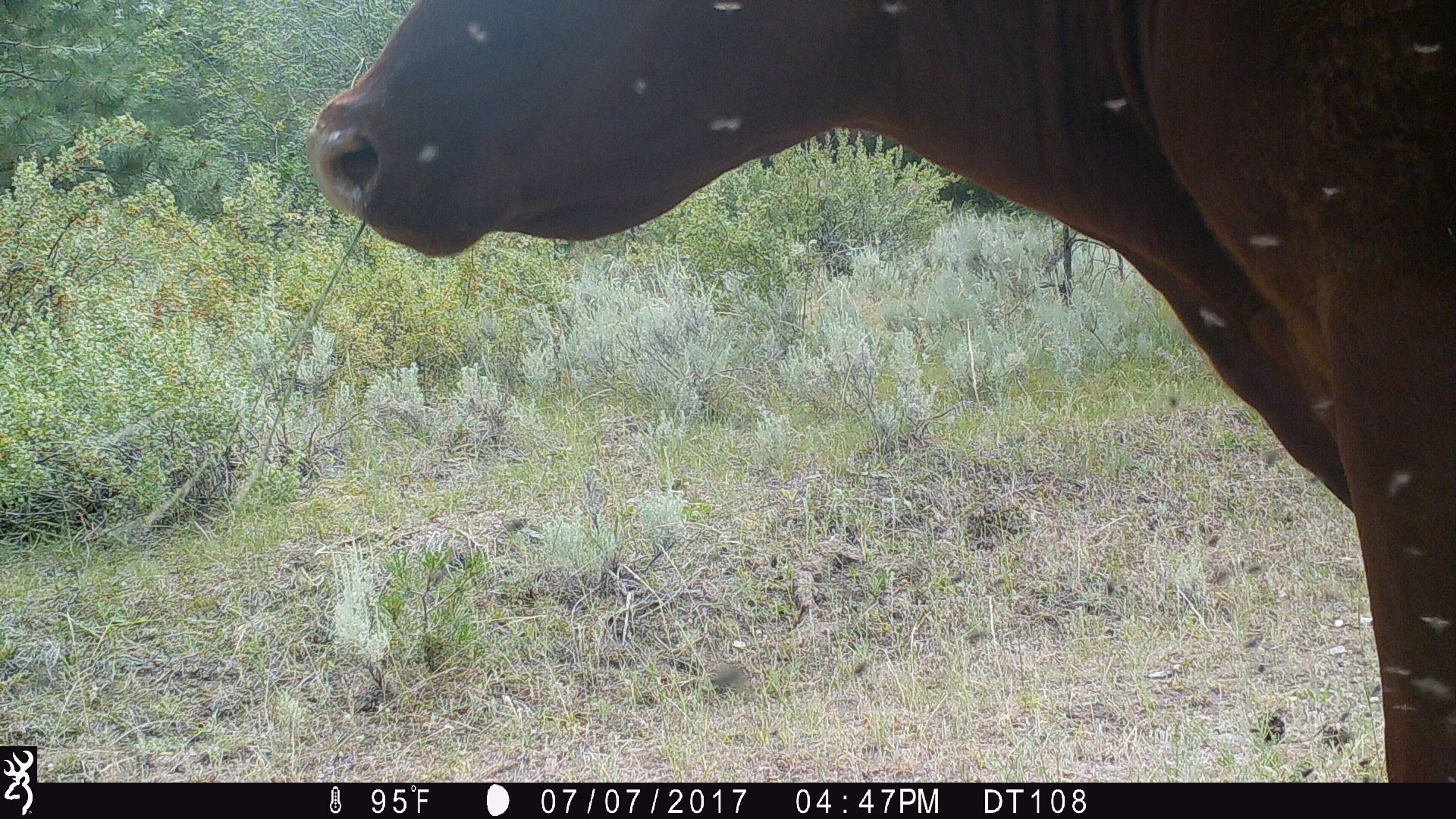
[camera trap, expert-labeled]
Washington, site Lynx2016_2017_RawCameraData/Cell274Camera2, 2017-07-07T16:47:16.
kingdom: Animalia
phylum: Chordata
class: Mammalia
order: Artiodactyla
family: Bovidae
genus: Bos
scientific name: Bos taurus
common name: domestic cattle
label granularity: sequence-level